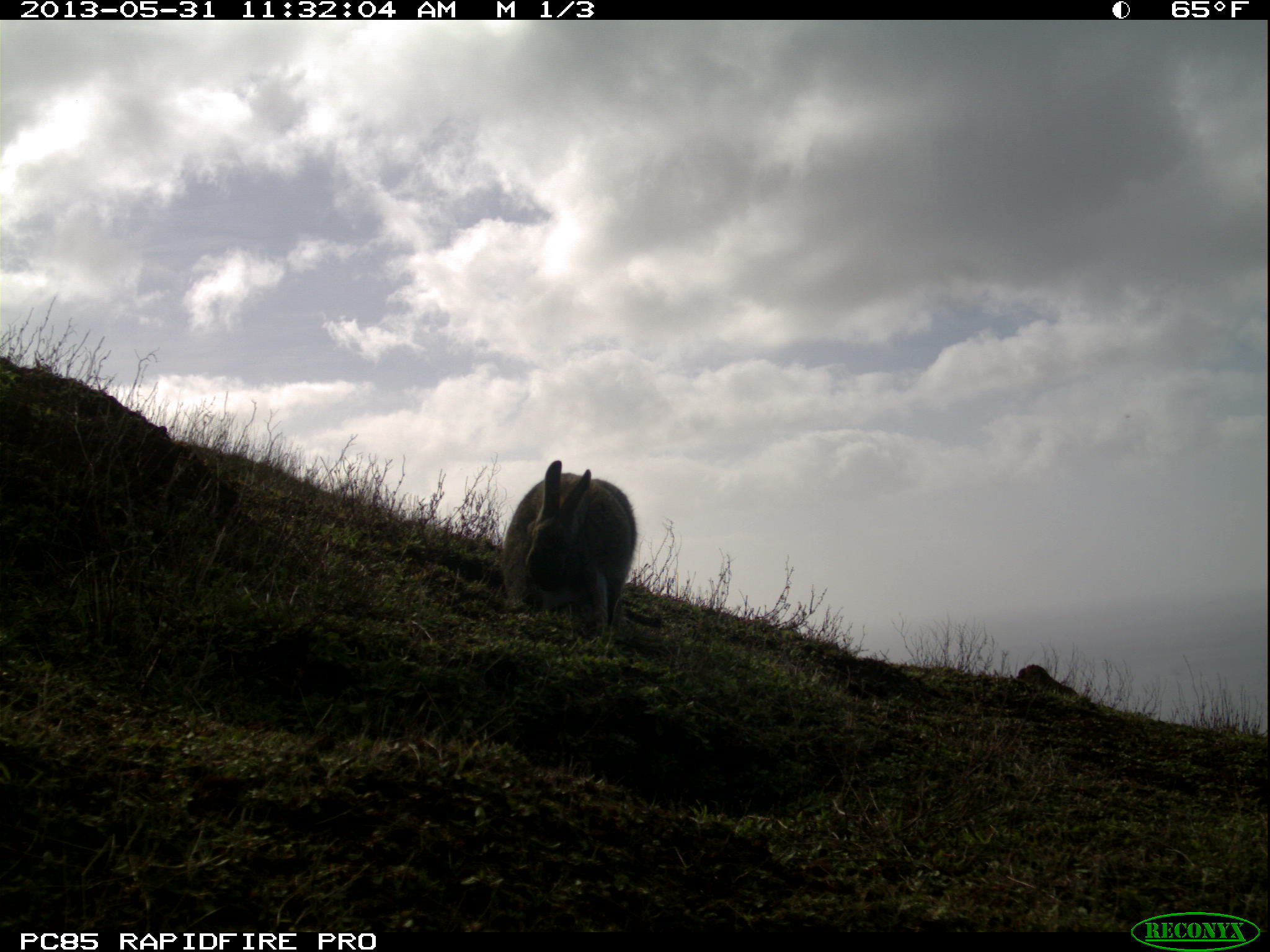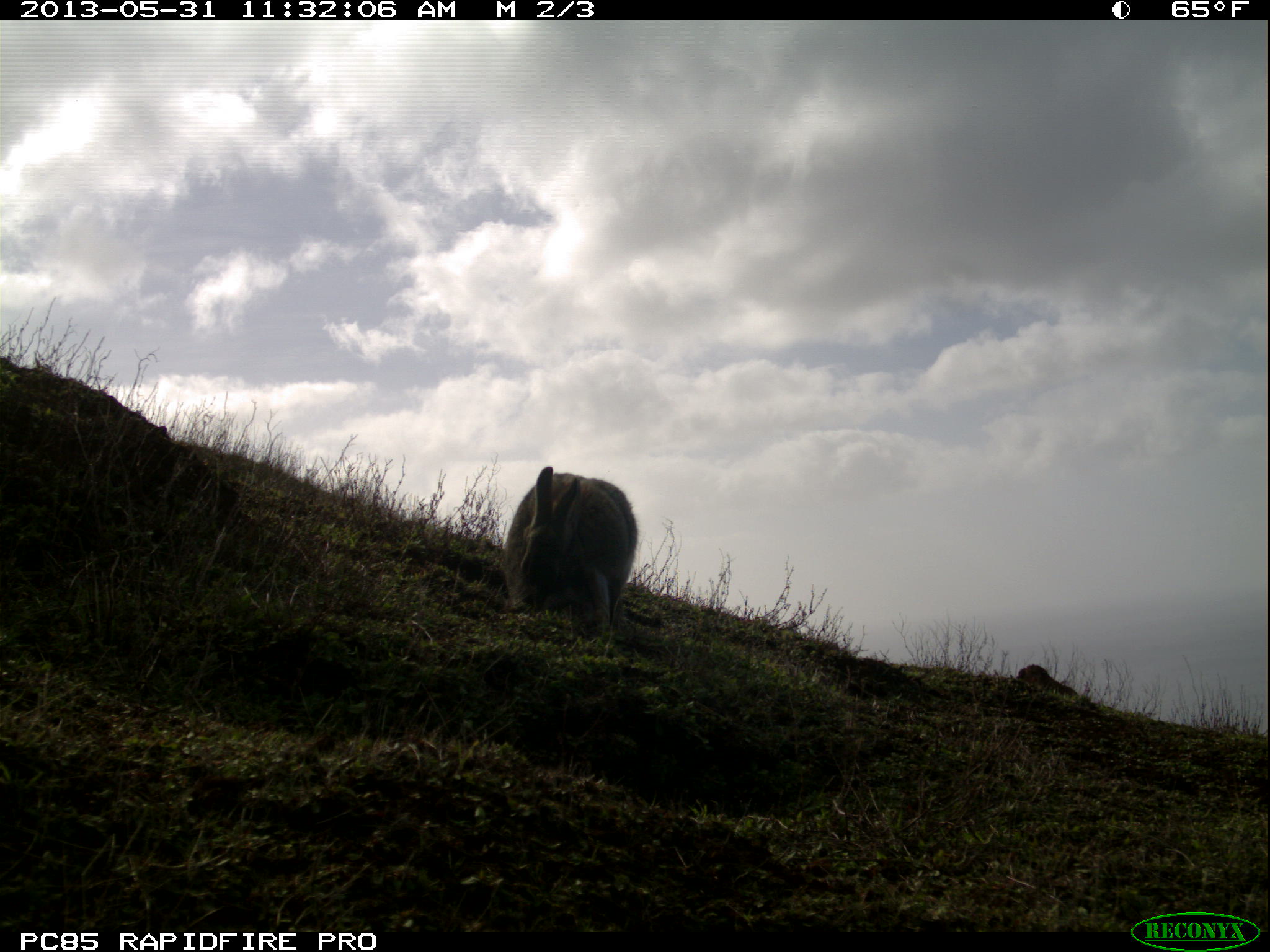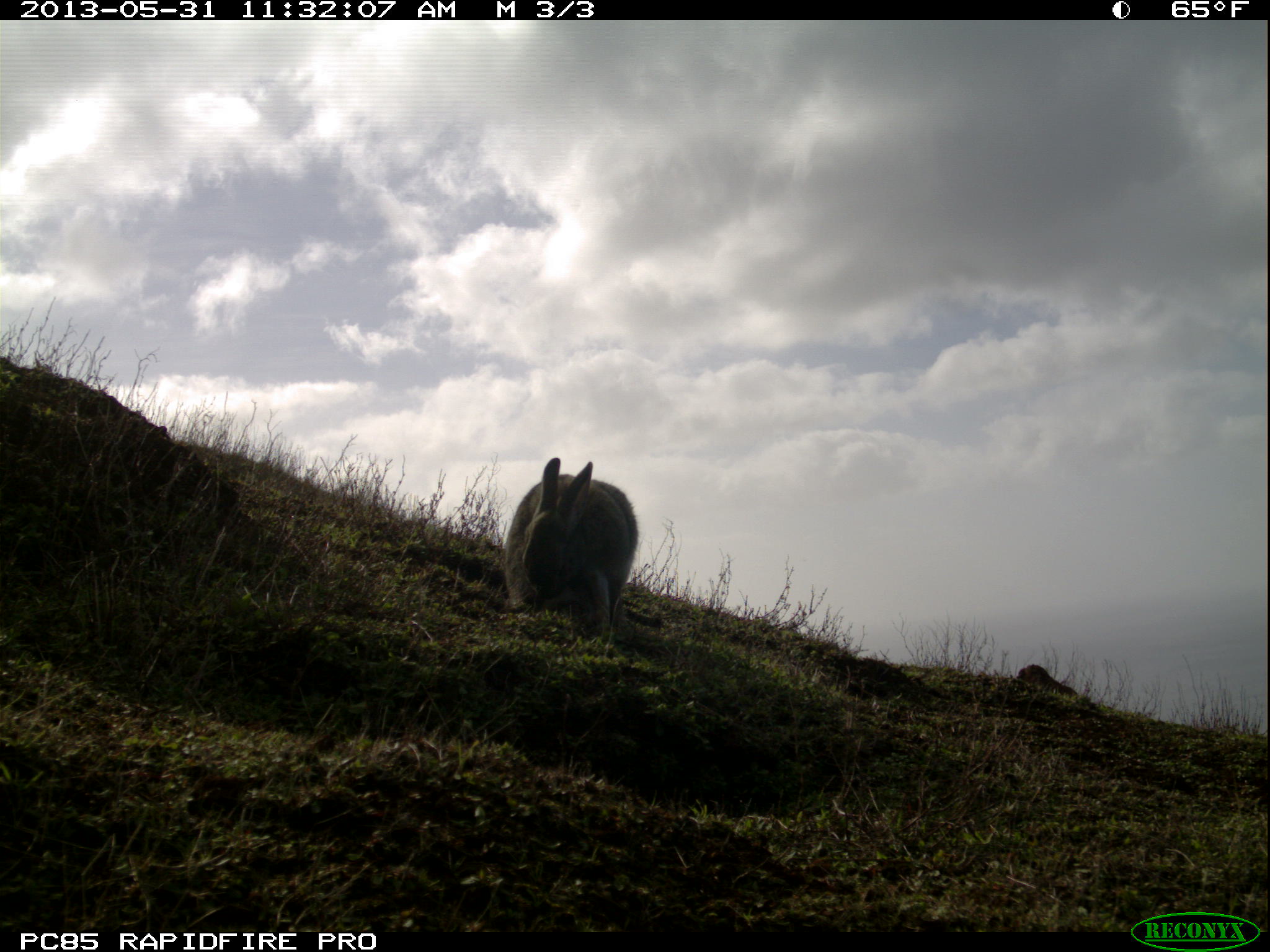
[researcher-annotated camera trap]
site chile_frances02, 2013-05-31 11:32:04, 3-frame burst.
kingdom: Animalia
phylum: Chordata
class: Mammalia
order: Lagomorpha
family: Leporidae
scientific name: Leporidae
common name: rabbits and hares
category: rabbit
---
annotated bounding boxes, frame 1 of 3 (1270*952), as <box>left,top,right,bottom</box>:
rabbit: <box>494,461,638,644</box>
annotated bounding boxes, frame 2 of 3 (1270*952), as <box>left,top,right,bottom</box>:
rabbit: <box>497,465,639,649</box>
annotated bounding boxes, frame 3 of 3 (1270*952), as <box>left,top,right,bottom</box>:
rabbit: <box>497,457,641,648</box>